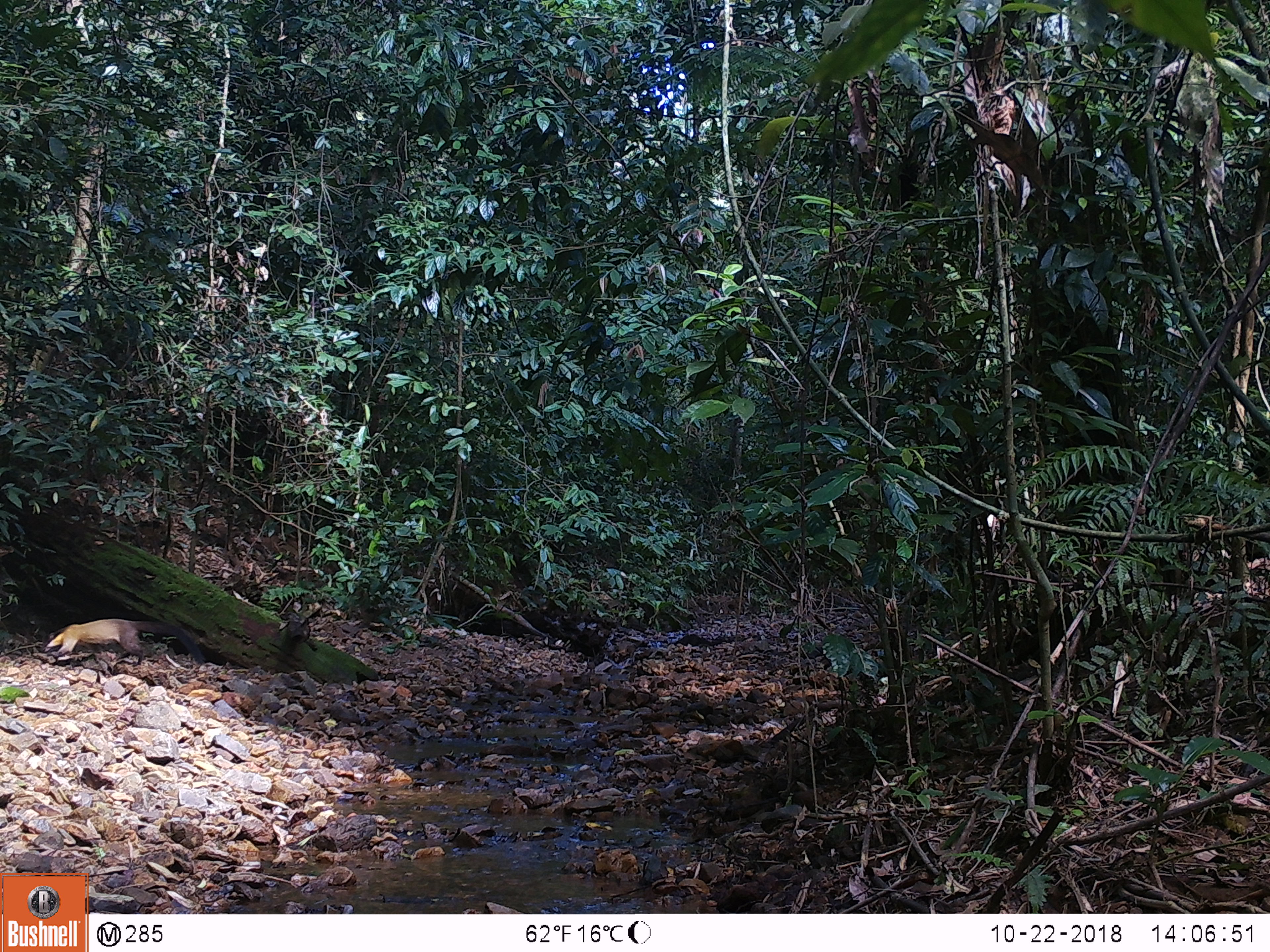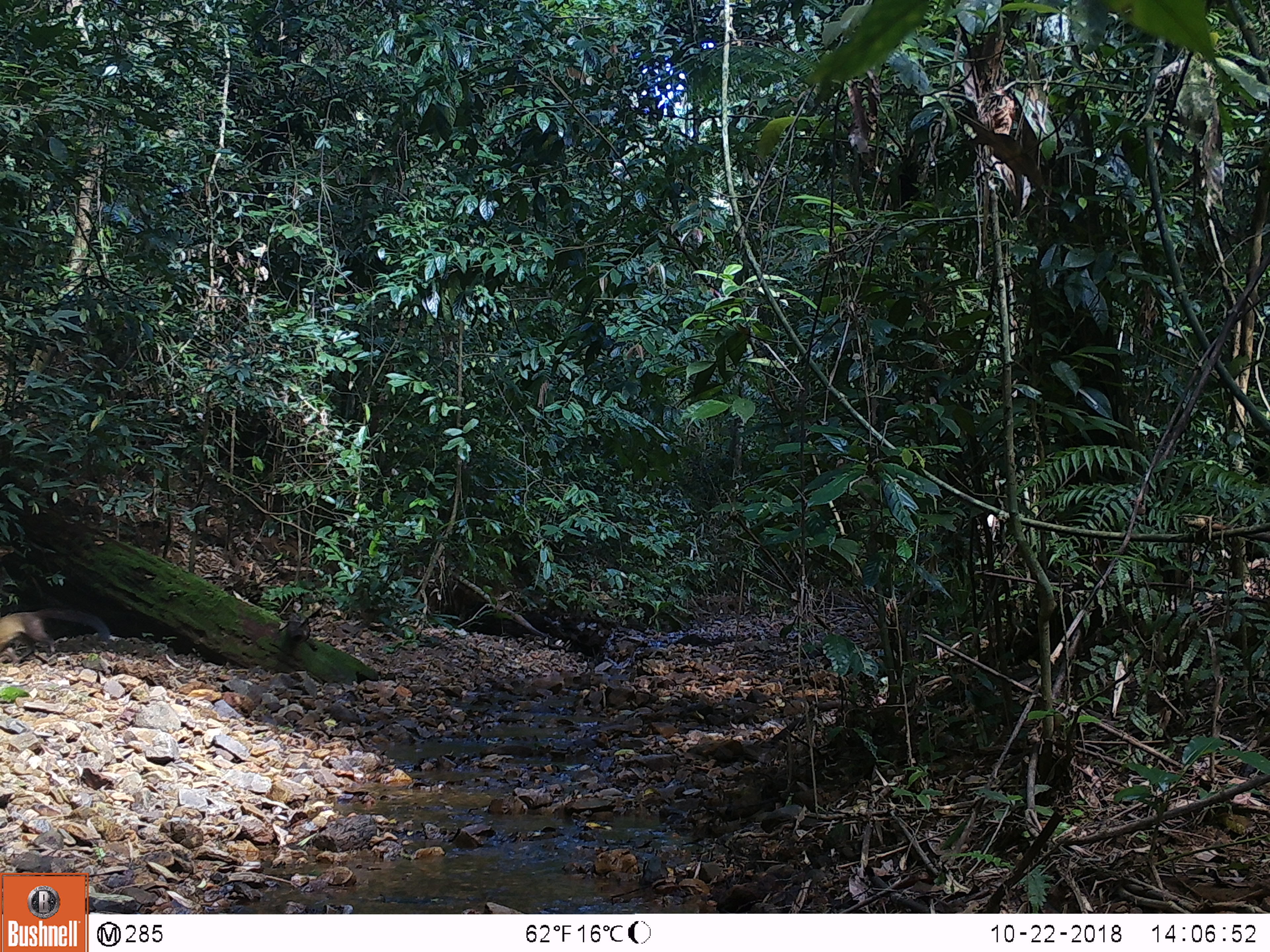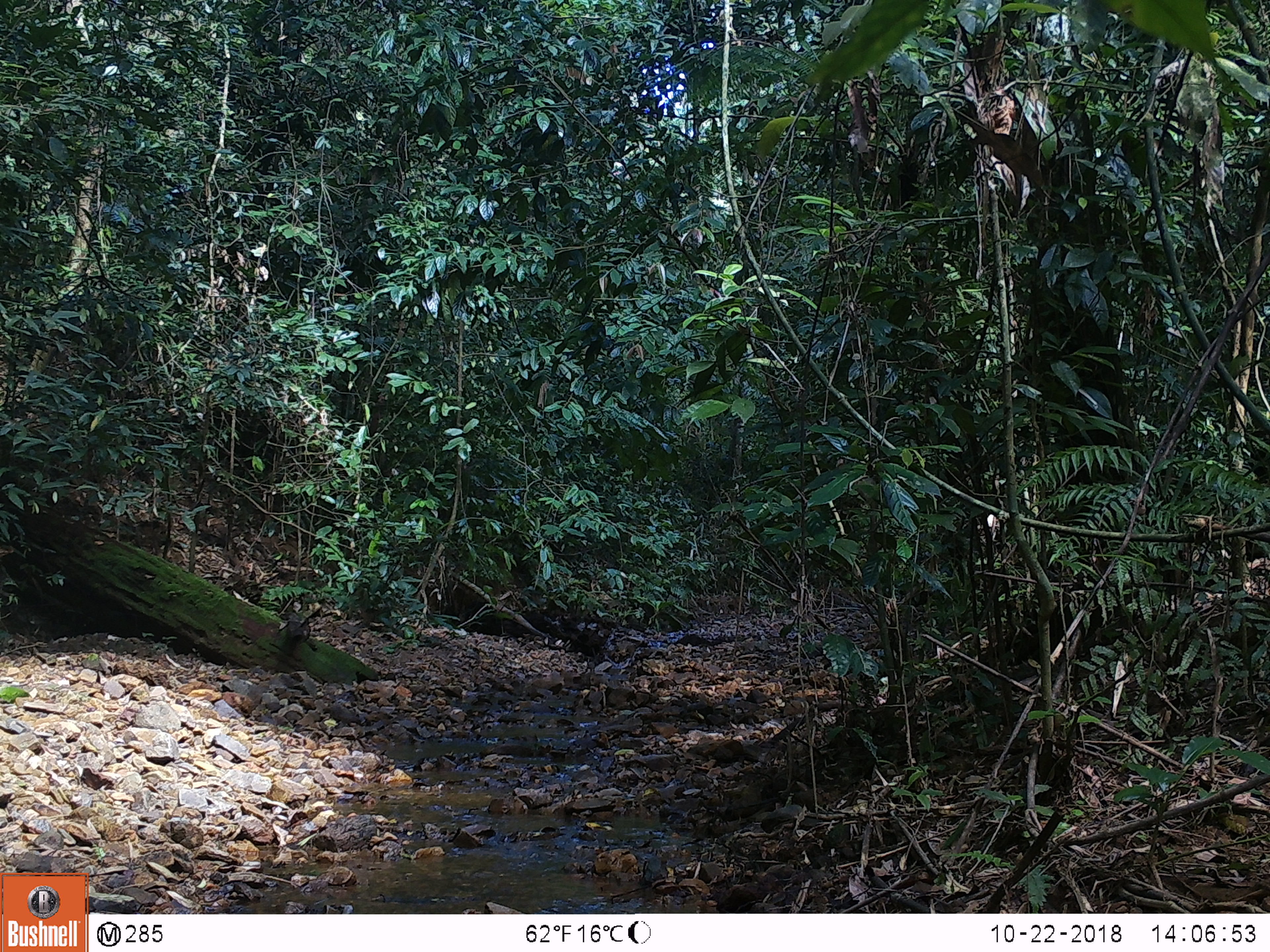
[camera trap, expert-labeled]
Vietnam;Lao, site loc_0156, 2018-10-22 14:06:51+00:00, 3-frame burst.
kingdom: Animalia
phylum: Chordata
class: Mammalia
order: Carnivora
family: Mustelidae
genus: Martes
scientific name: Martes flavigula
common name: yellow-throated marten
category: yellow throated marten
Yellow throated marten (yellow-throated marten) (Martes flavigula). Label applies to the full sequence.